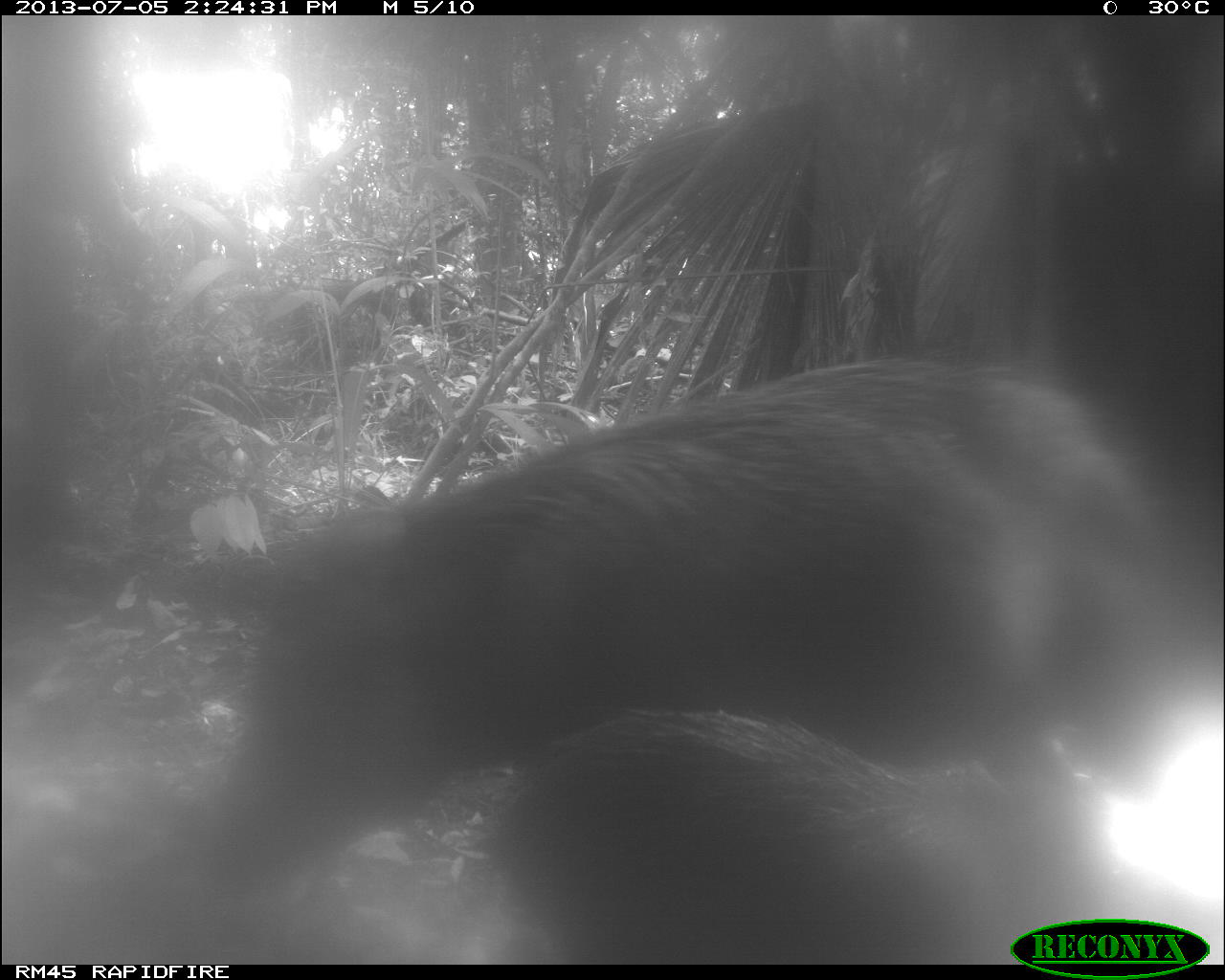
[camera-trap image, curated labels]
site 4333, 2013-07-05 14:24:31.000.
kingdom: Animalia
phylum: Chordata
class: Mammalia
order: Artiodactyla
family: Tayassuidae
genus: Tayassu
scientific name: Tayassu pecari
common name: white-lipped peccary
Tayassu pecari (white-lipped peccary), count 2.